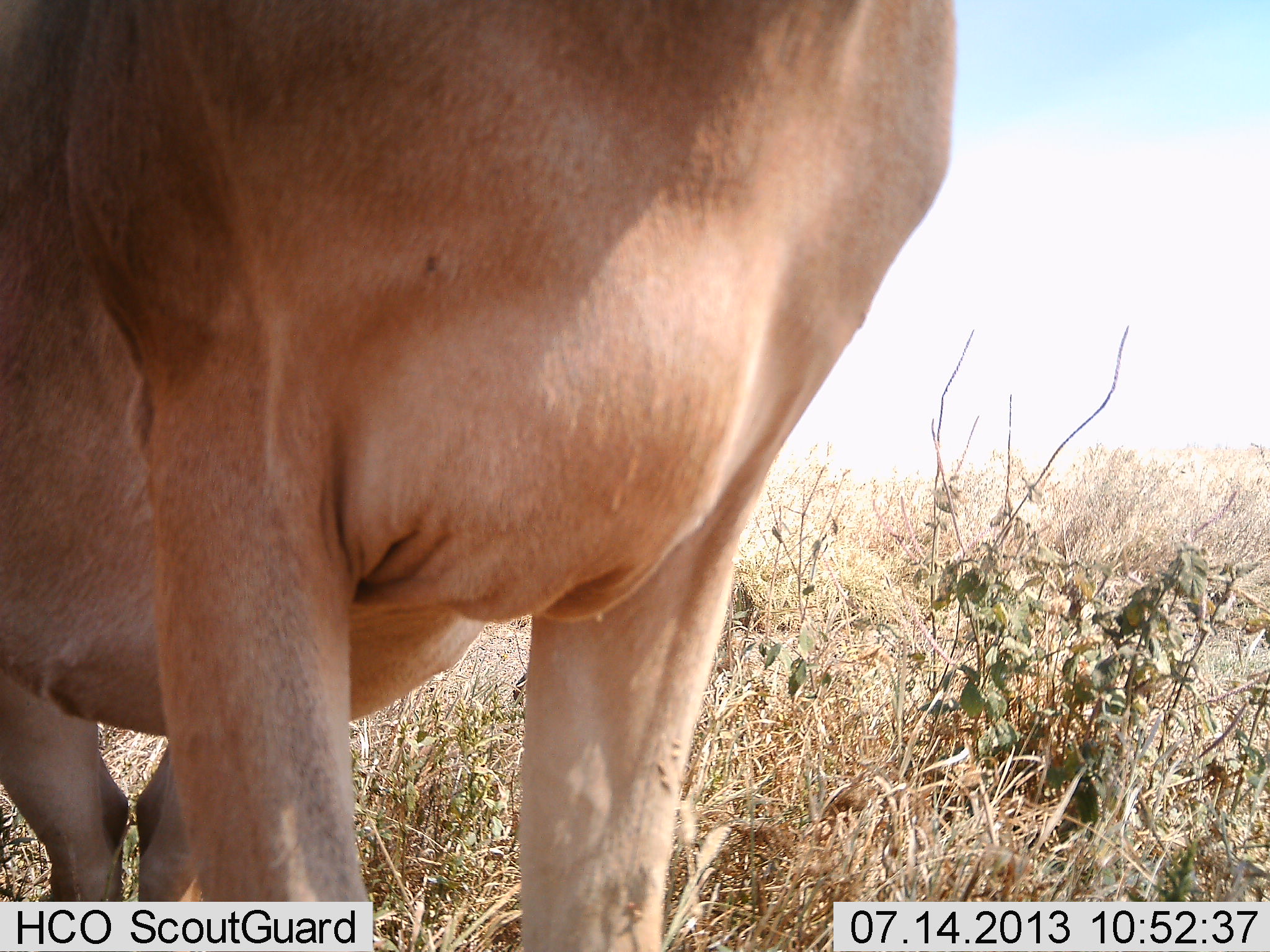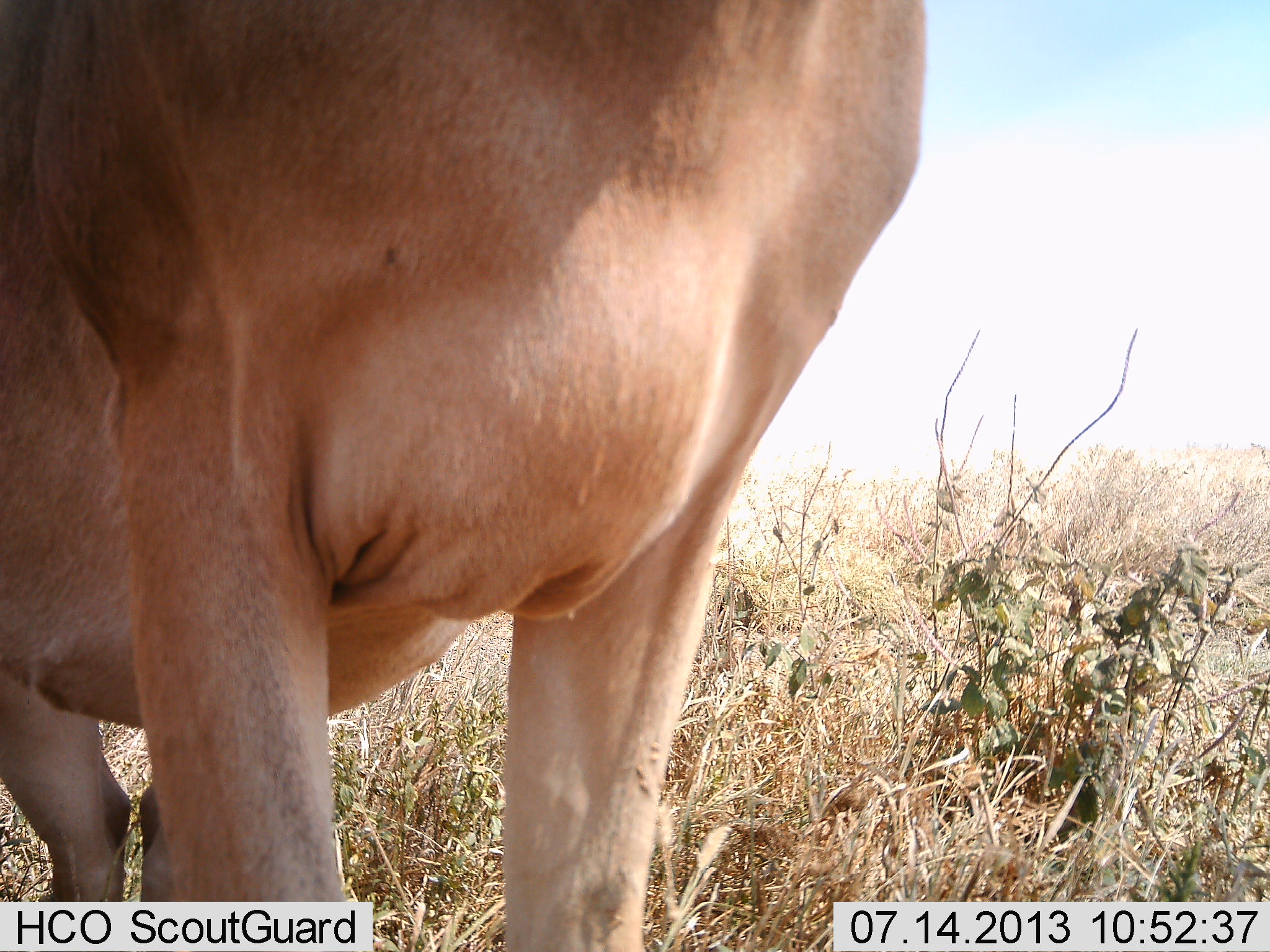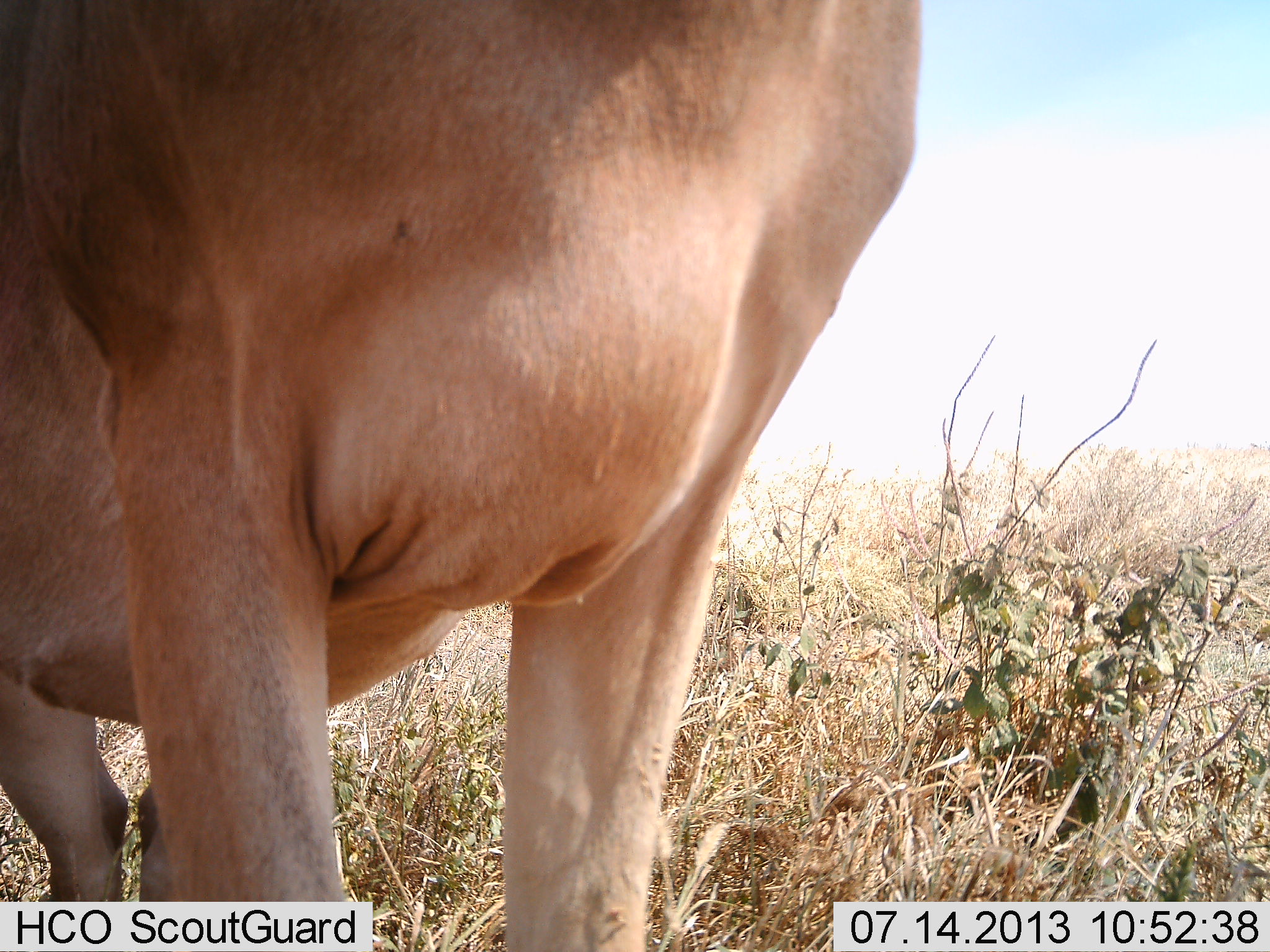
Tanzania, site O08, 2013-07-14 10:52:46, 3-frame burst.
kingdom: Animalia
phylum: Chordata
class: Mammalia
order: Artiodactyla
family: Bovidae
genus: Alcelaphus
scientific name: Alcelaphus buselaphus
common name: hartebeest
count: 1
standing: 100%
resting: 0%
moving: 0%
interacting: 0%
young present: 0%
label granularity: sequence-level